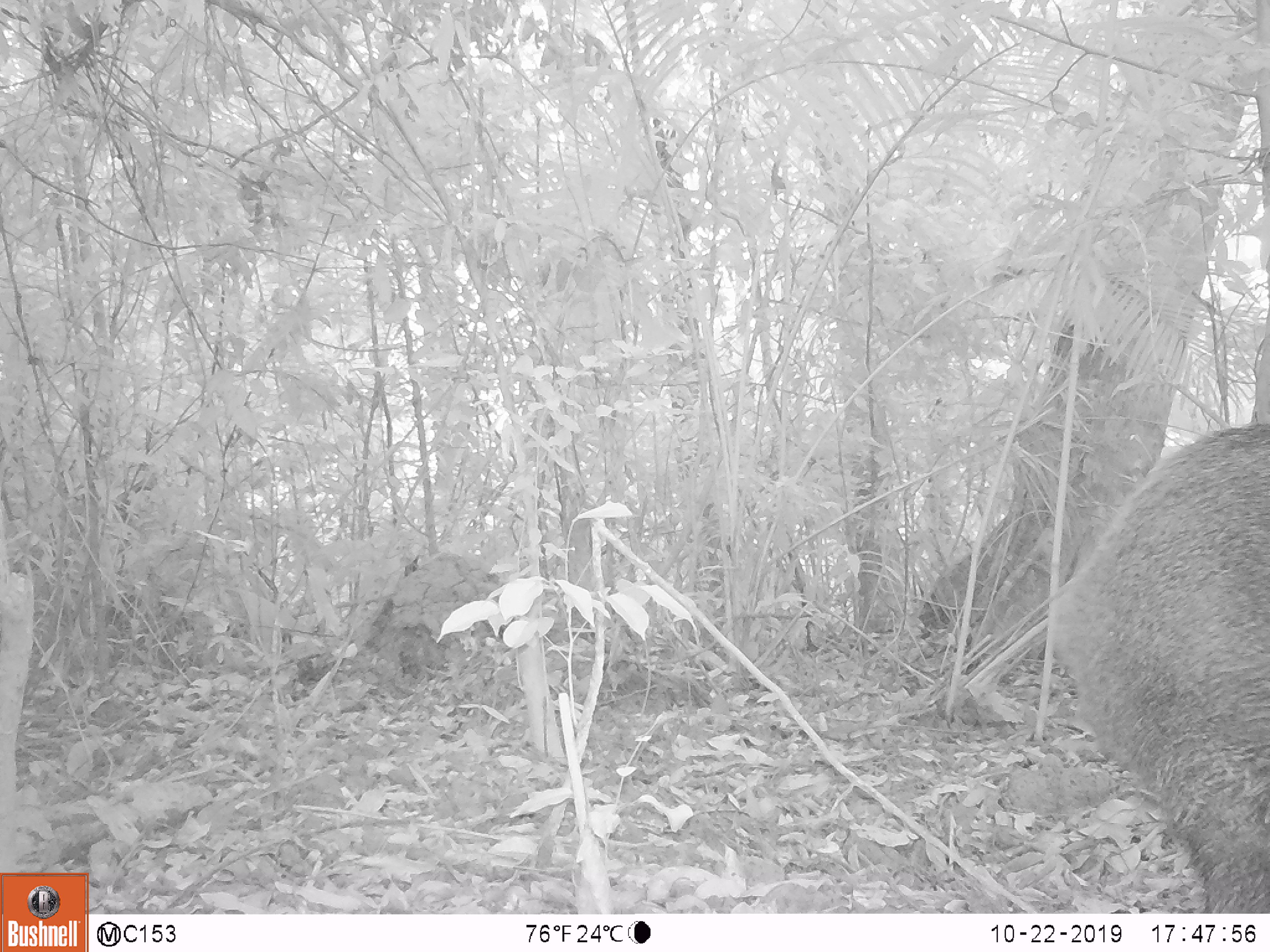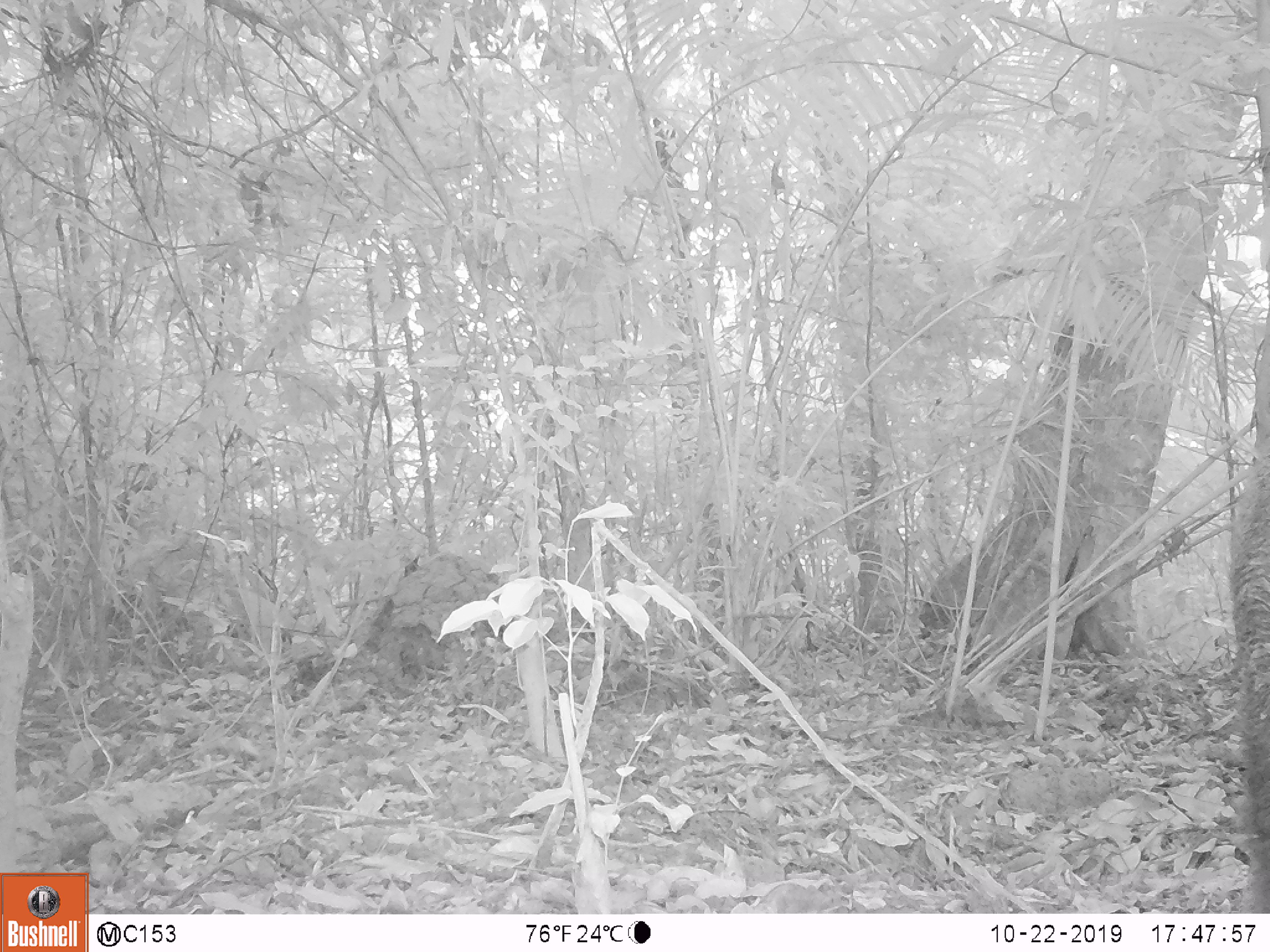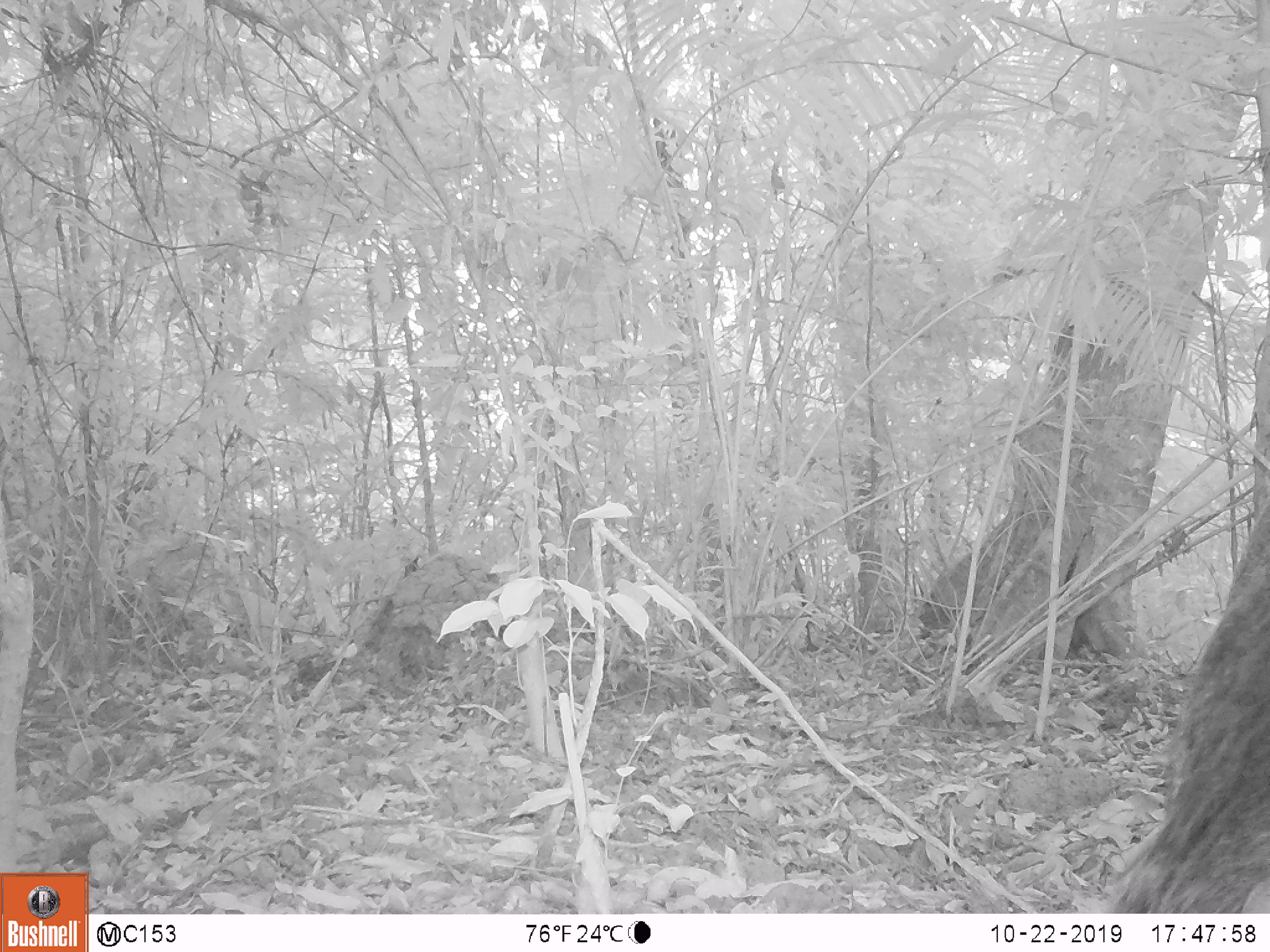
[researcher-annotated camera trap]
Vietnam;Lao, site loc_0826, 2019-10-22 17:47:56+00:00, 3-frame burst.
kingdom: Animalia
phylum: Chordata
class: Mammalia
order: Artiodactyla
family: Suidae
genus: Sus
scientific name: Sus scrofa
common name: eurasian wild pig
Eurasian wild pig (Sus scrofa). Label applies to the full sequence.